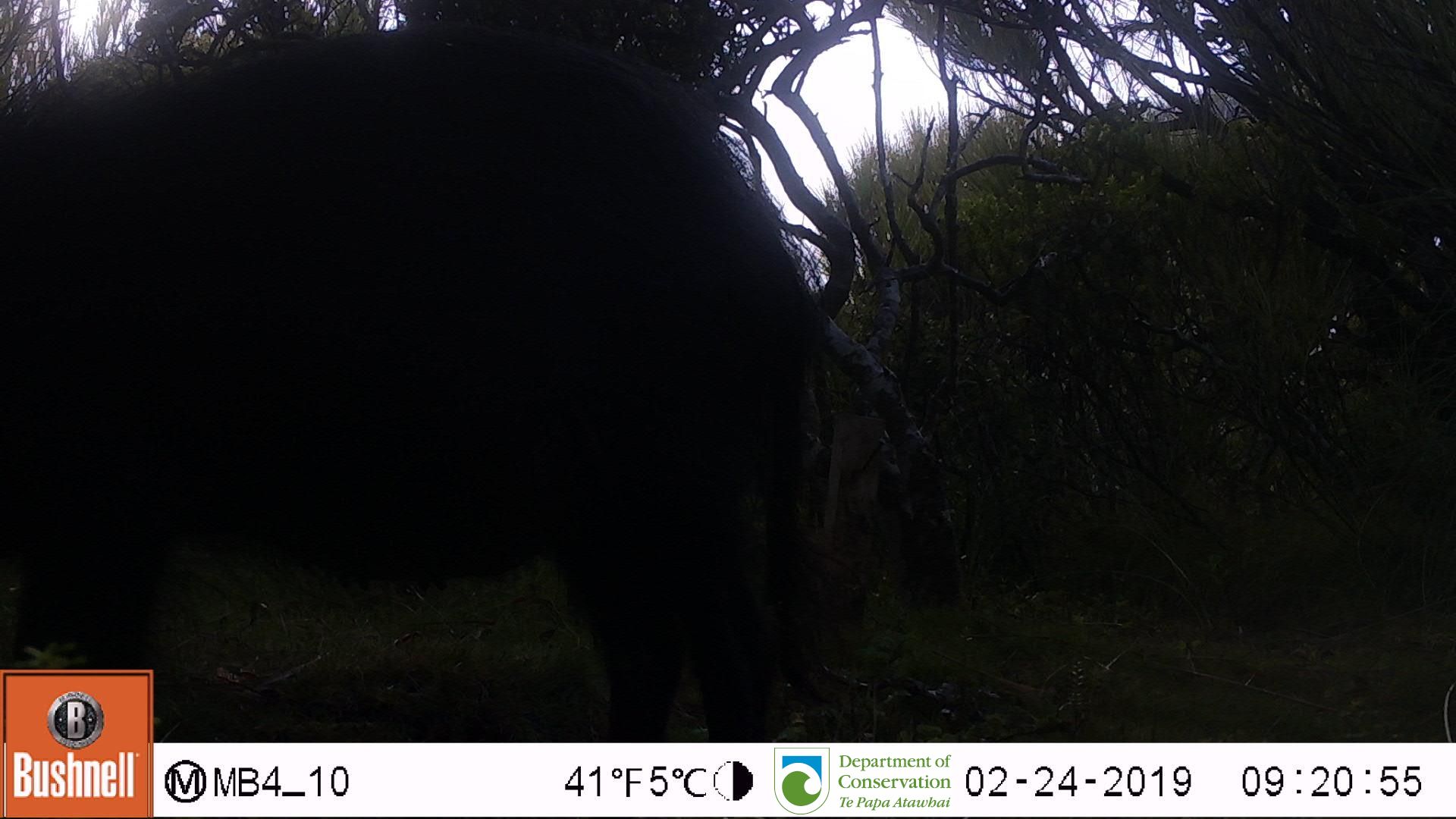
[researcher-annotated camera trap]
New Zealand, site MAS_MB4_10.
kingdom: Animalia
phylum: Chordata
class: Mammalia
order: Artiodactyla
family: Suidae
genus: Sus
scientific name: Sus scrofa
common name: pig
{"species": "pig (Sus scrofa)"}